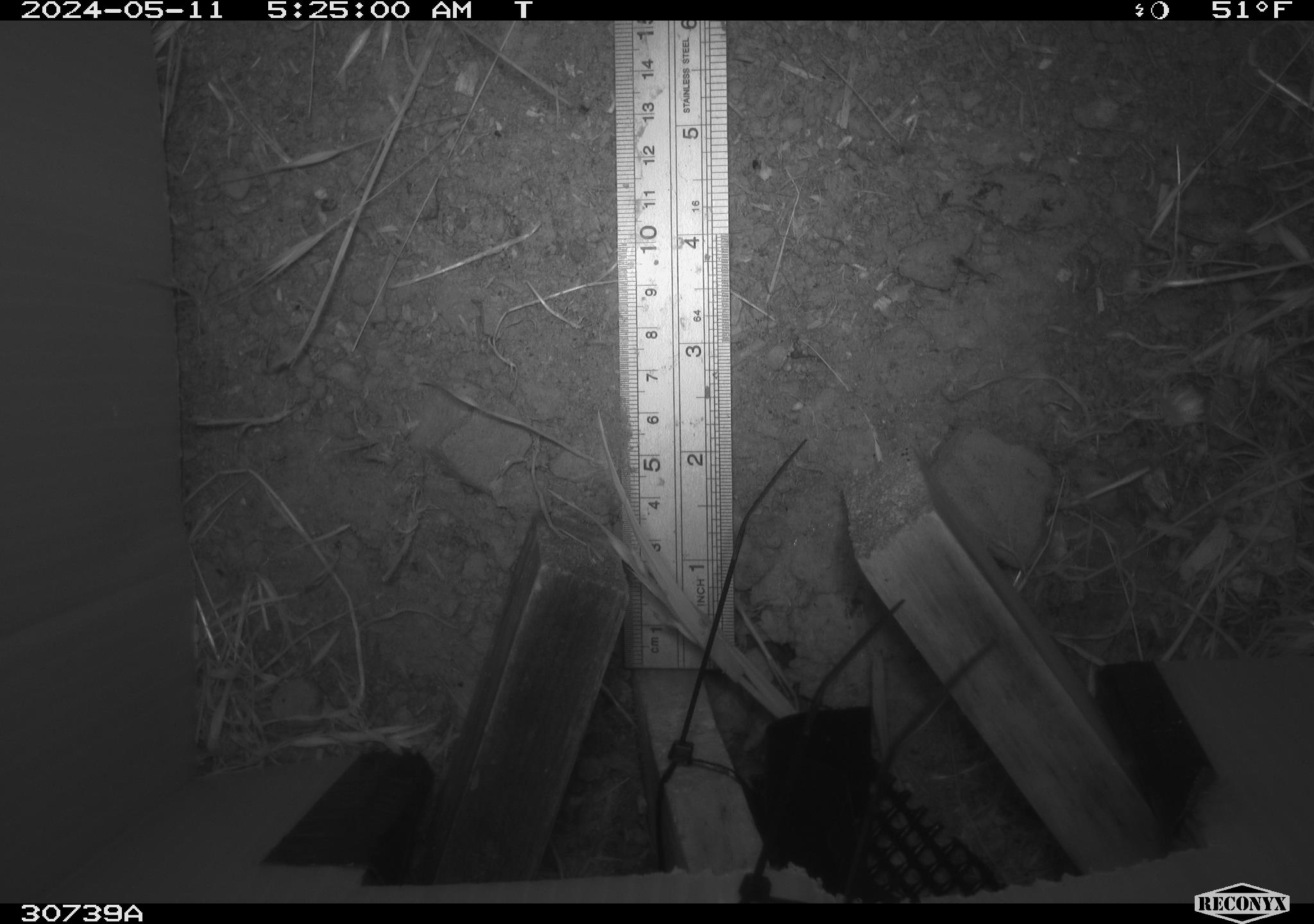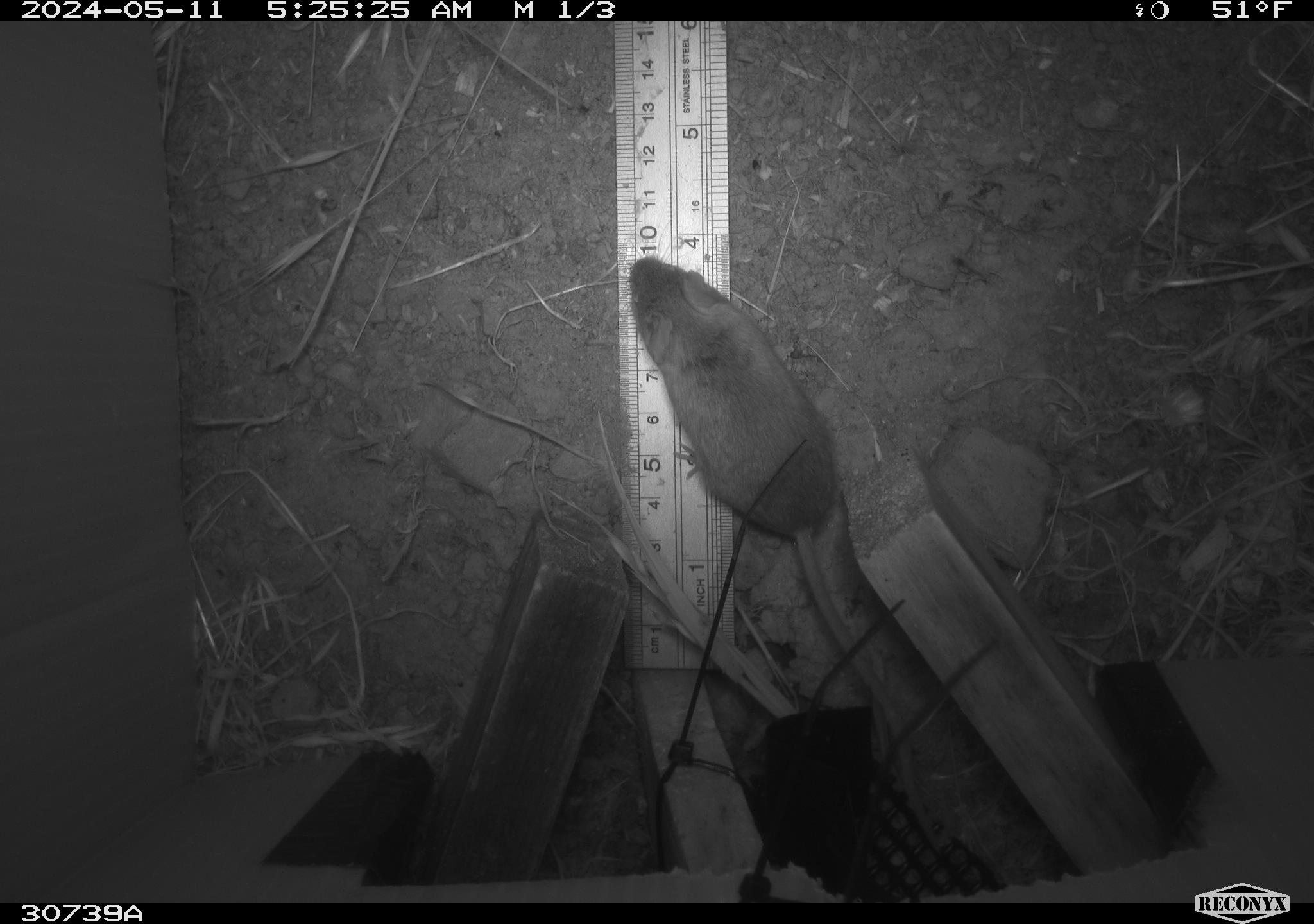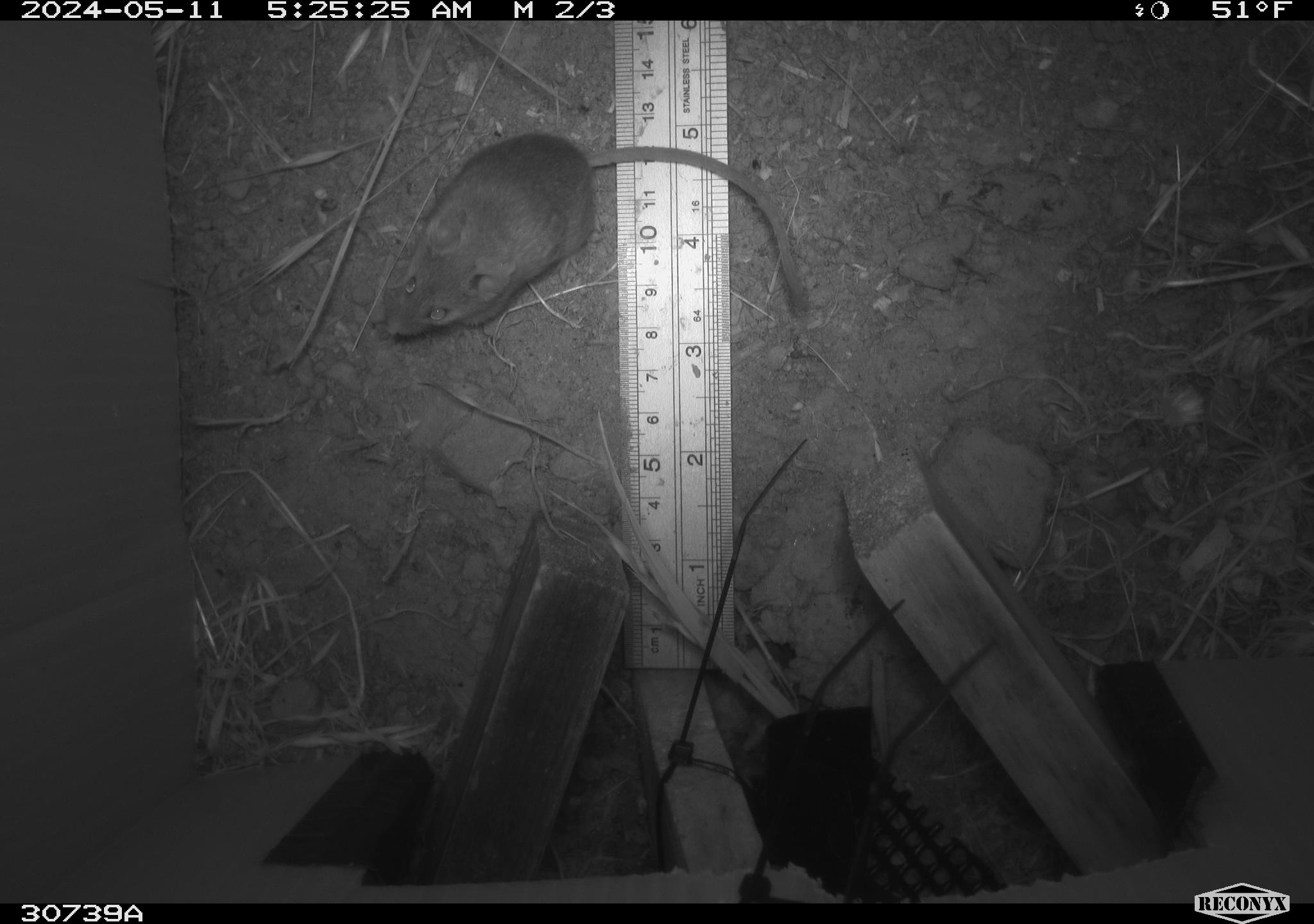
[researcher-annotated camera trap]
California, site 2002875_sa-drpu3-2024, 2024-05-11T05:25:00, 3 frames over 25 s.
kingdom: Animalia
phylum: Chordata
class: Mammalia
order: Rodentia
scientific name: Rodentia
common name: rodent